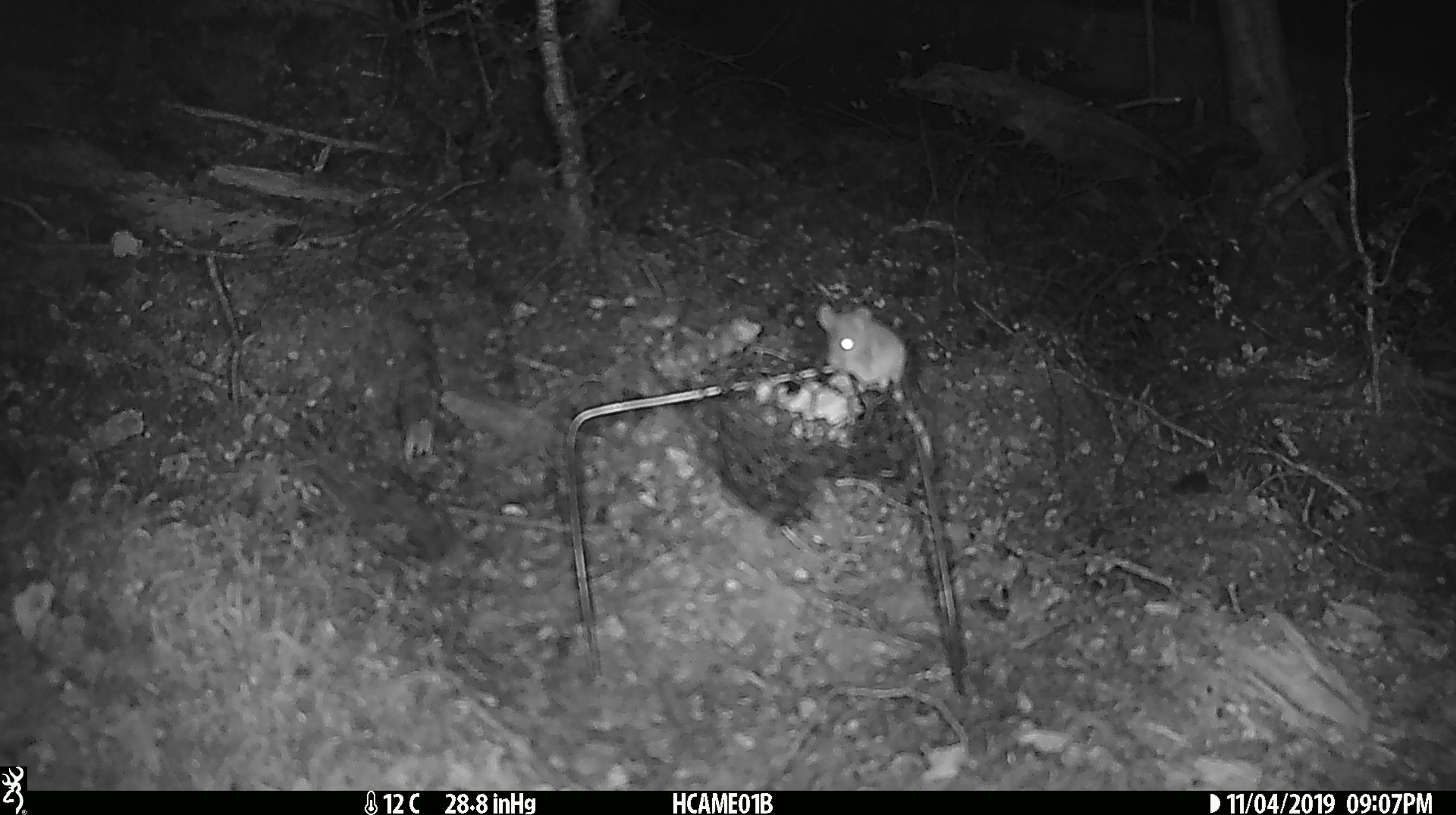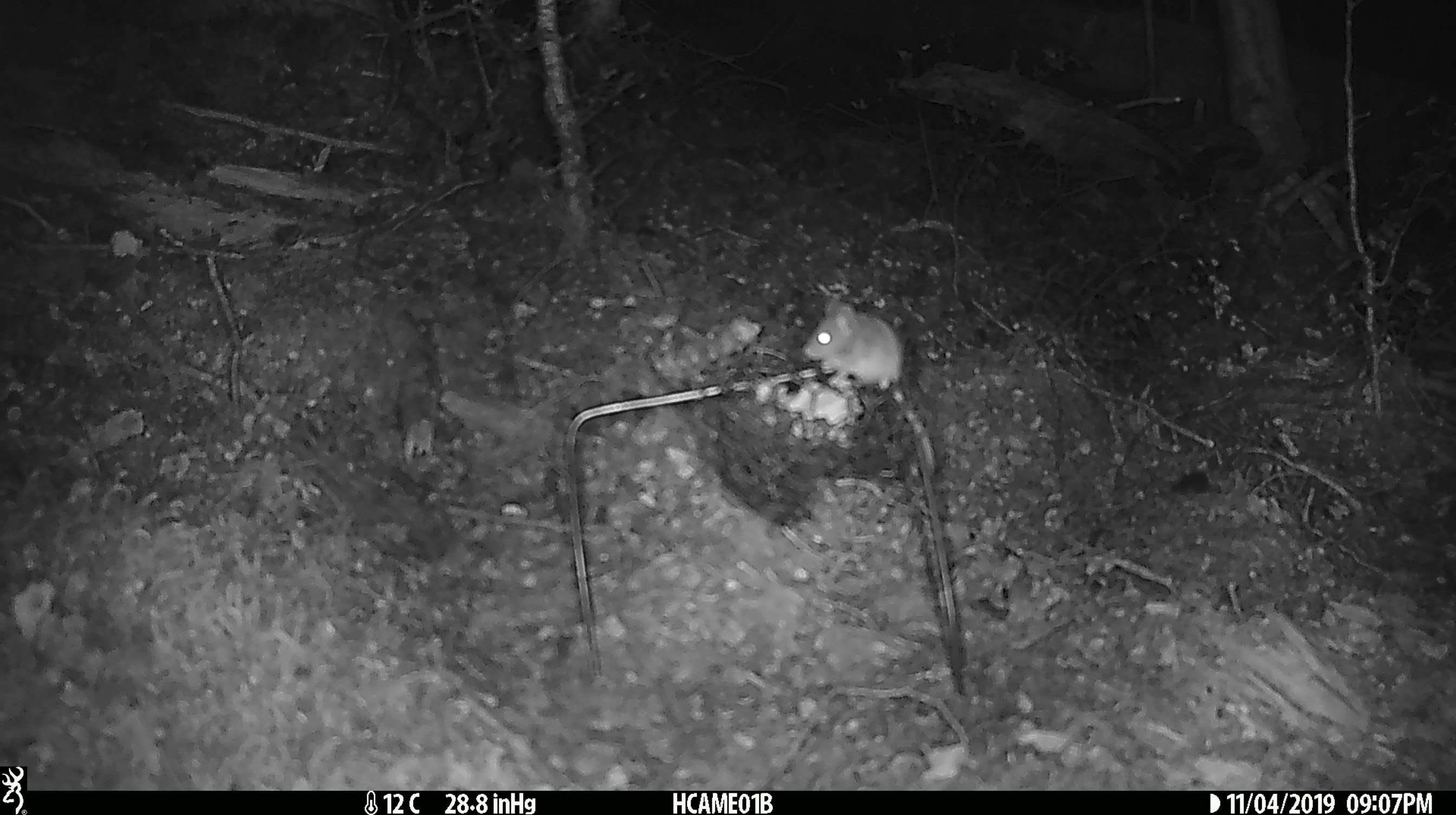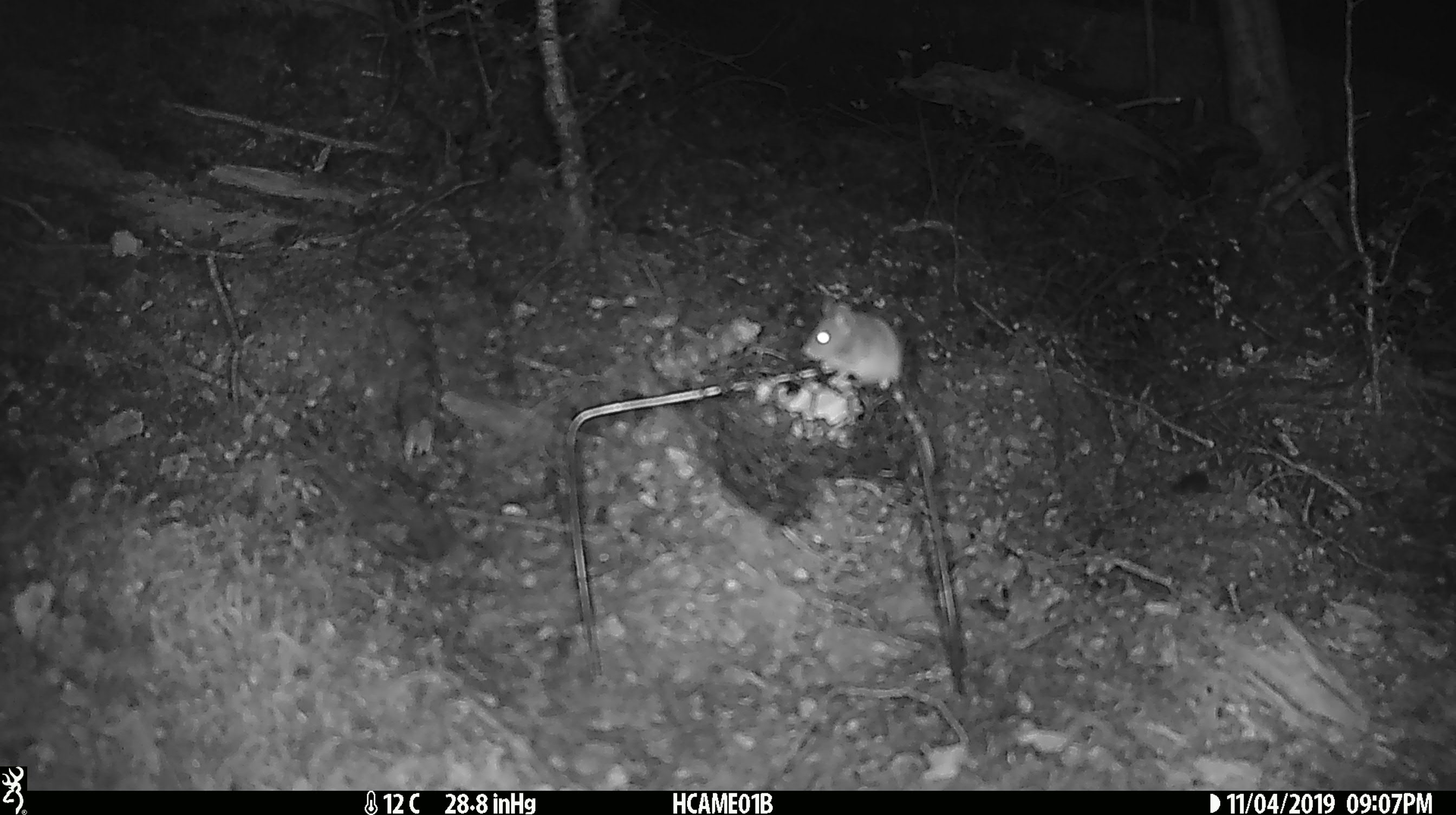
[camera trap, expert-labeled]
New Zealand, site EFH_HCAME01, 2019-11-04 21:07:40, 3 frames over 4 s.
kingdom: Animalia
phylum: Chordata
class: Mammalia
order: Rodentia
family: Muridae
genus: Mus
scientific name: Mus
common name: mouse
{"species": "mouse (Mus)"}